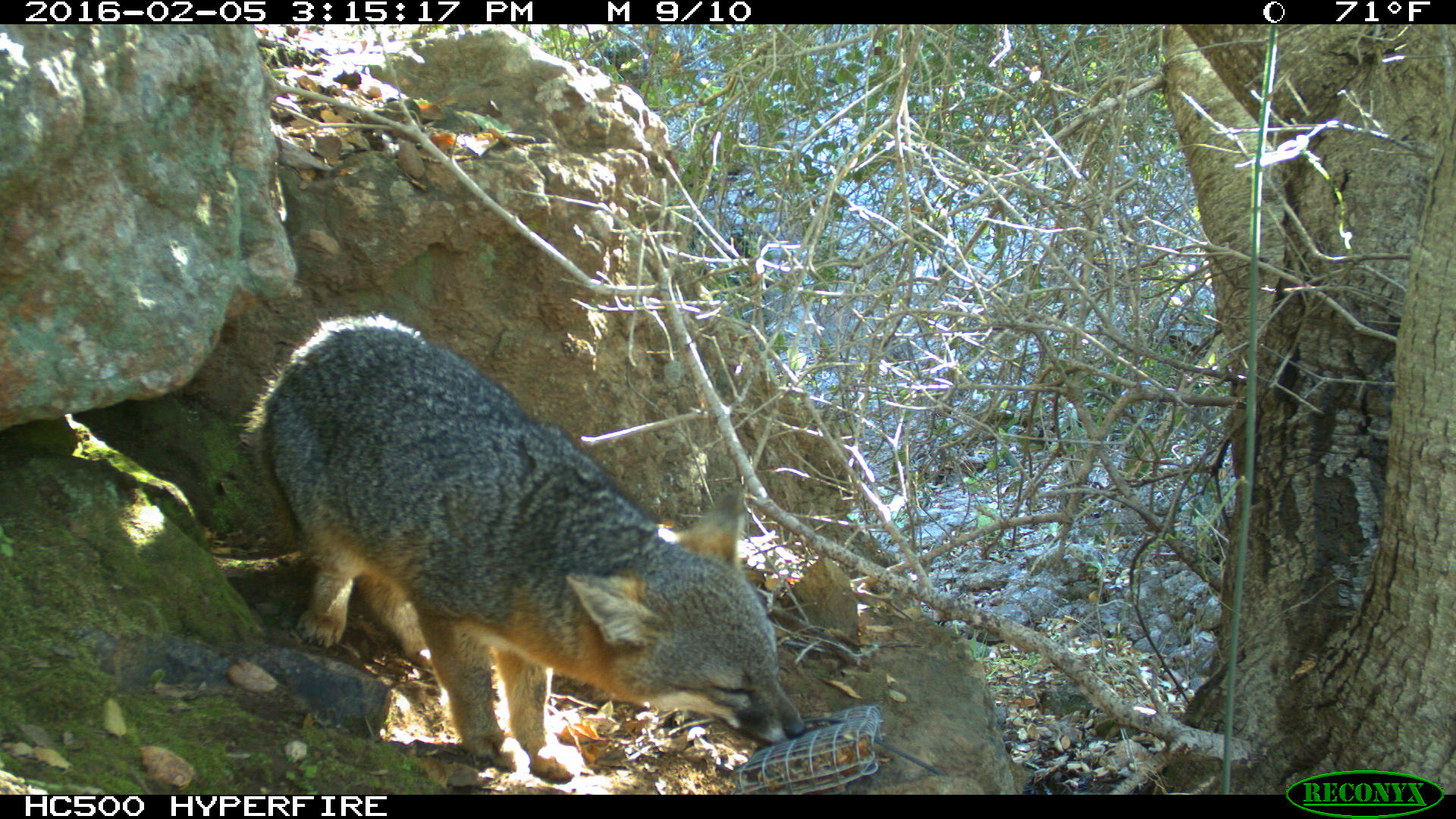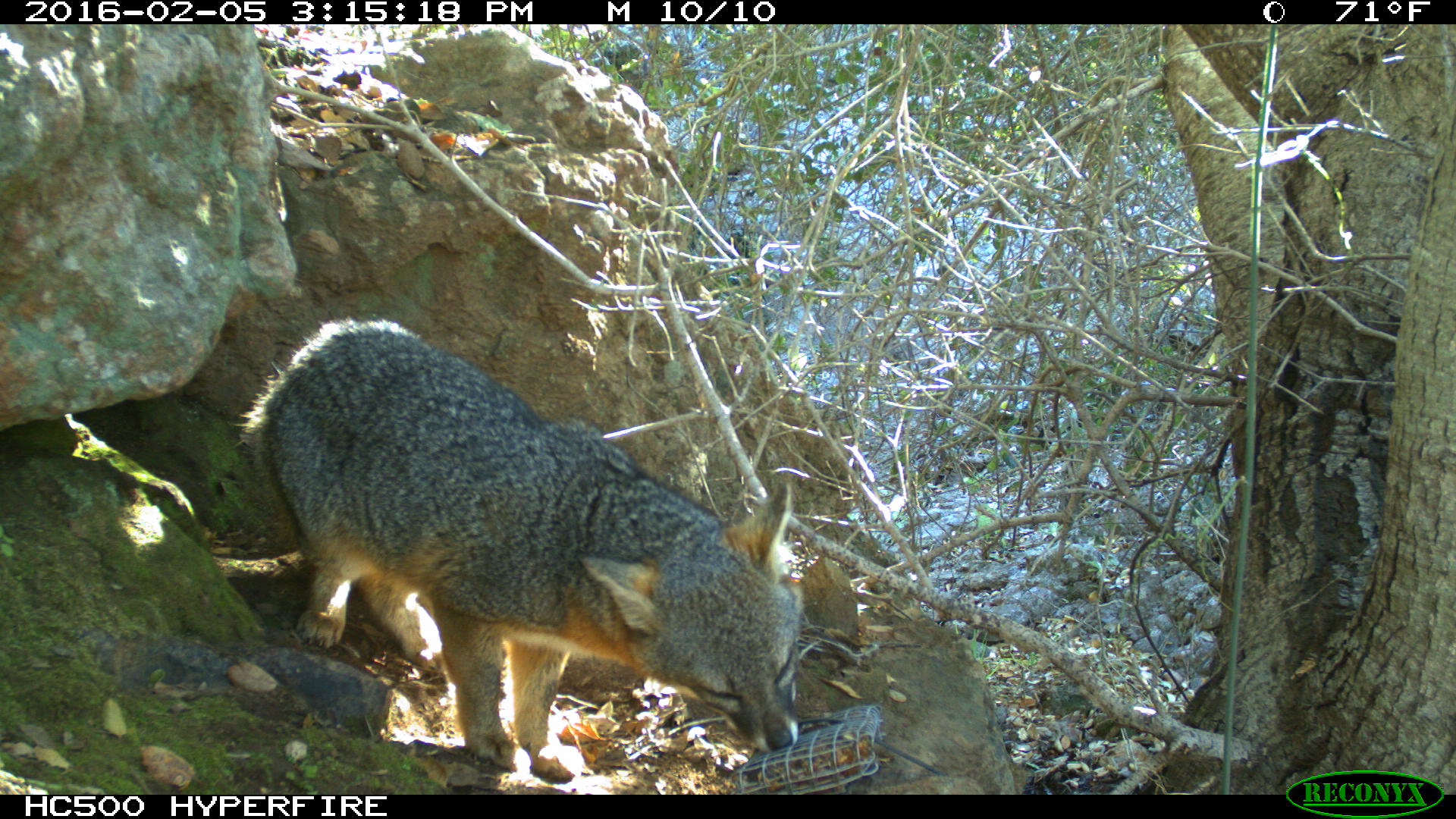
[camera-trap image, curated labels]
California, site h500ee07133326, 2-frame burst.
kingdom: Animalia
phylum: Chordata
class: Mammalia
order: Carnivora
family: Canidae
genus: Urocyon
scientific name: Urocyon littoralis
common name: island fox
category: fox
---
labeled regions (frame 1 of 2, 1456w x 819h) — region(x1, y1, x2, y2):
fox: region(239, 315, 808, 781)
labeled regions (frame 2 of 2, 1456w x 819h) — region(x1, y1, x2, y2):
fox: region(234, 311, 804, 783)